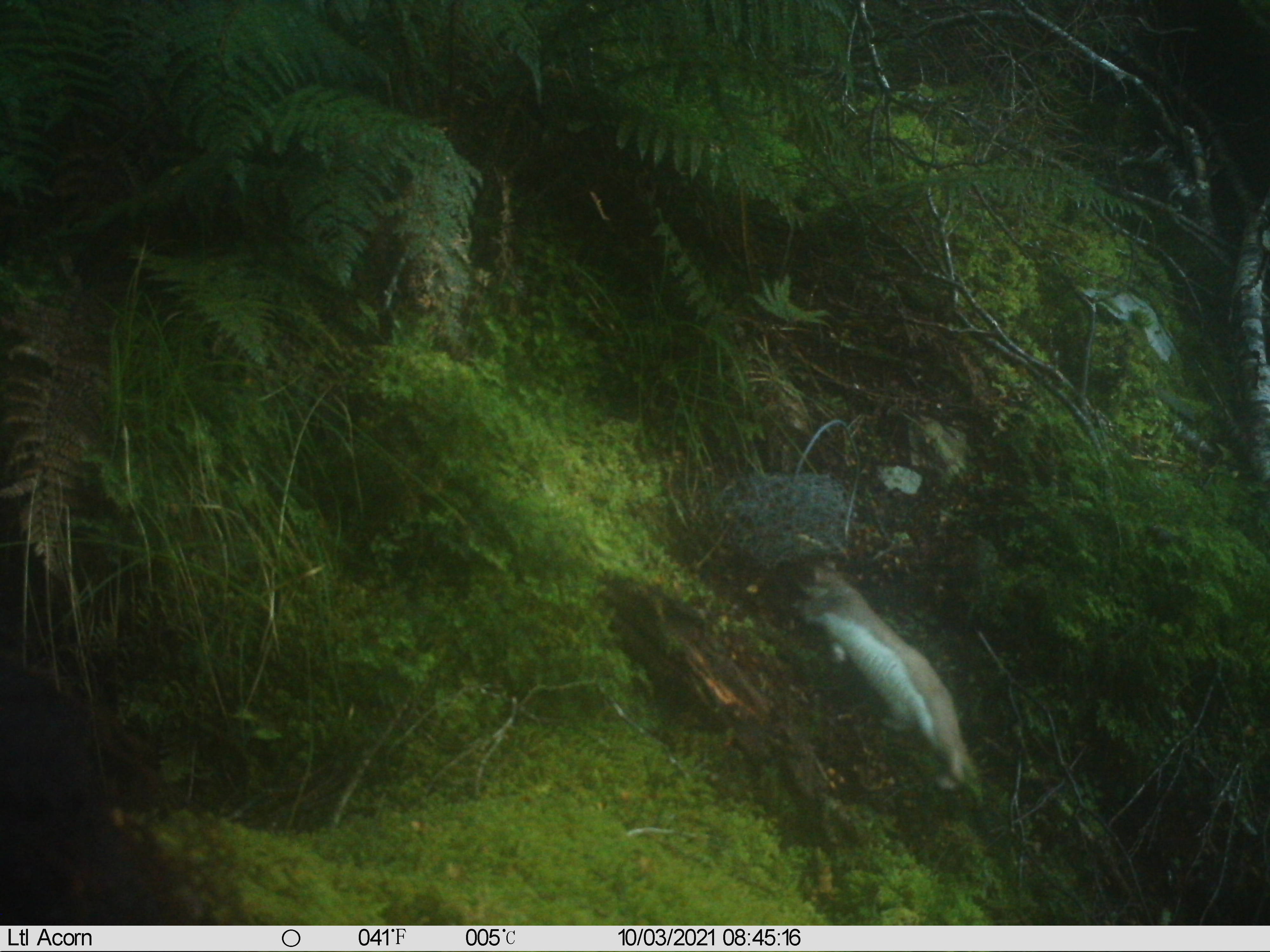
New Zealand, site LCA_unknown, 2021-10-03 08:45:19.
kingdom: Animalia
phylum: Chordata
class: Mammalia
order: Carnivora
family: Mustelidae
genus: Mustela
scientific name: Mustela erminea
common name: stoat